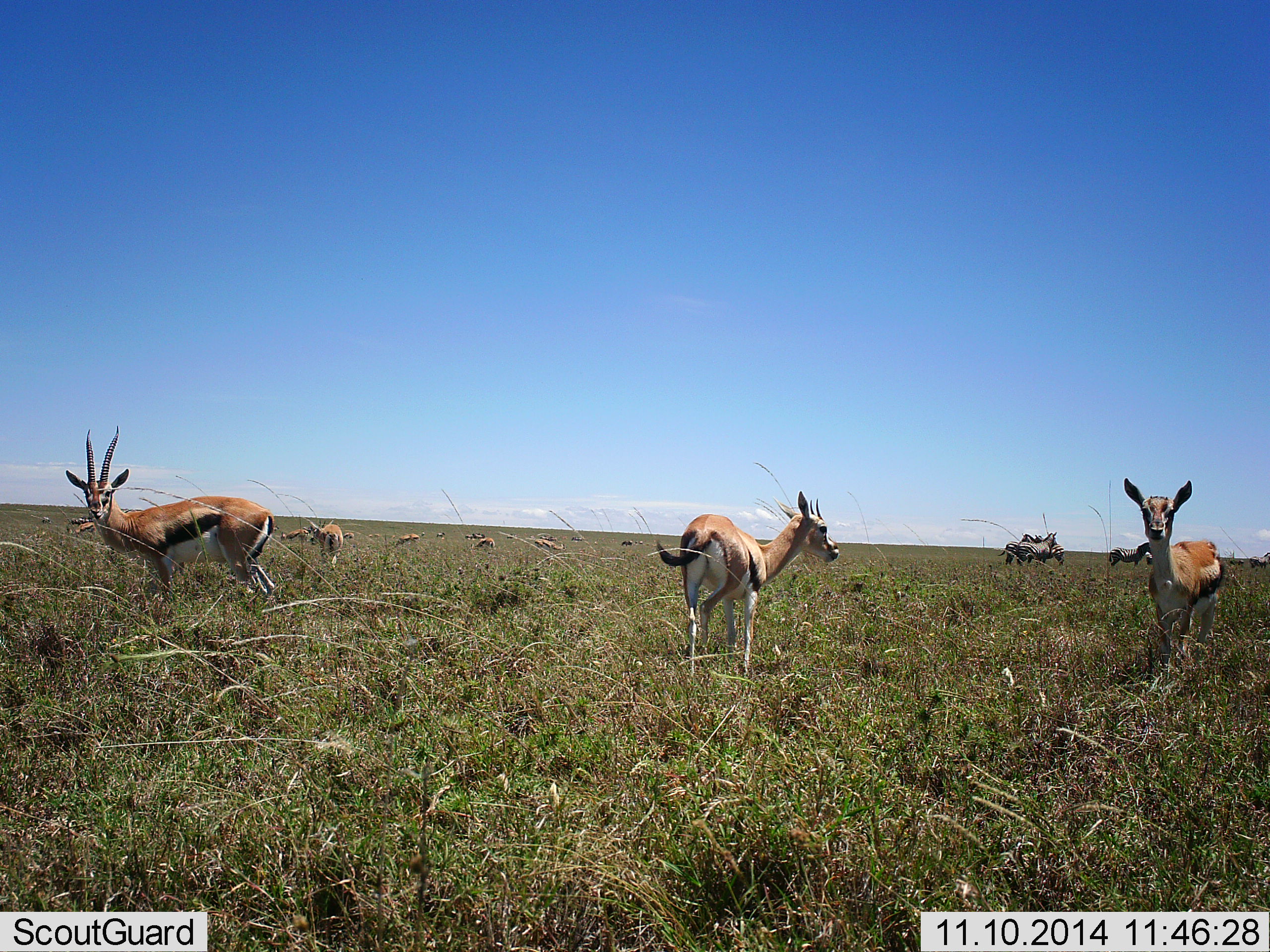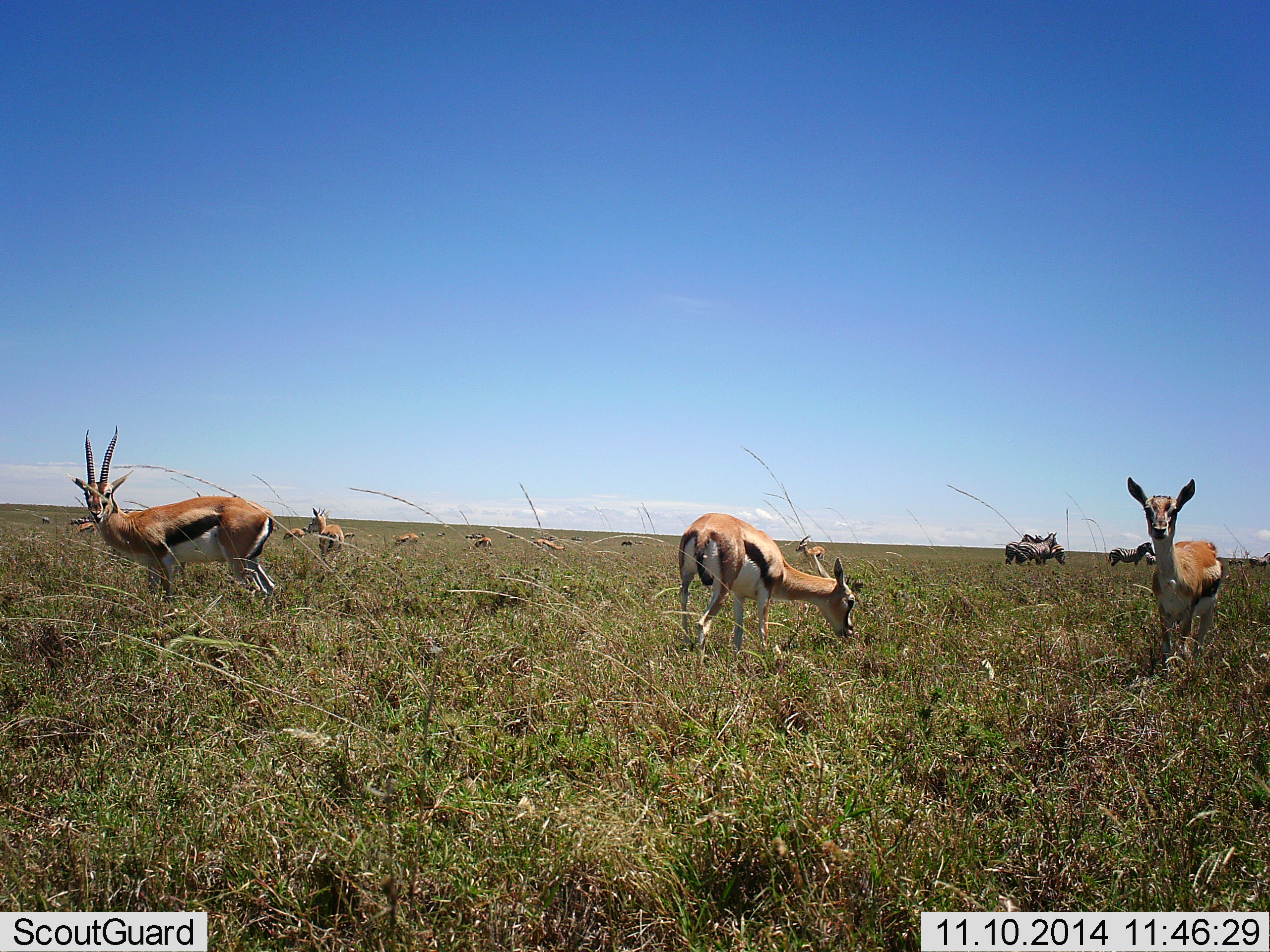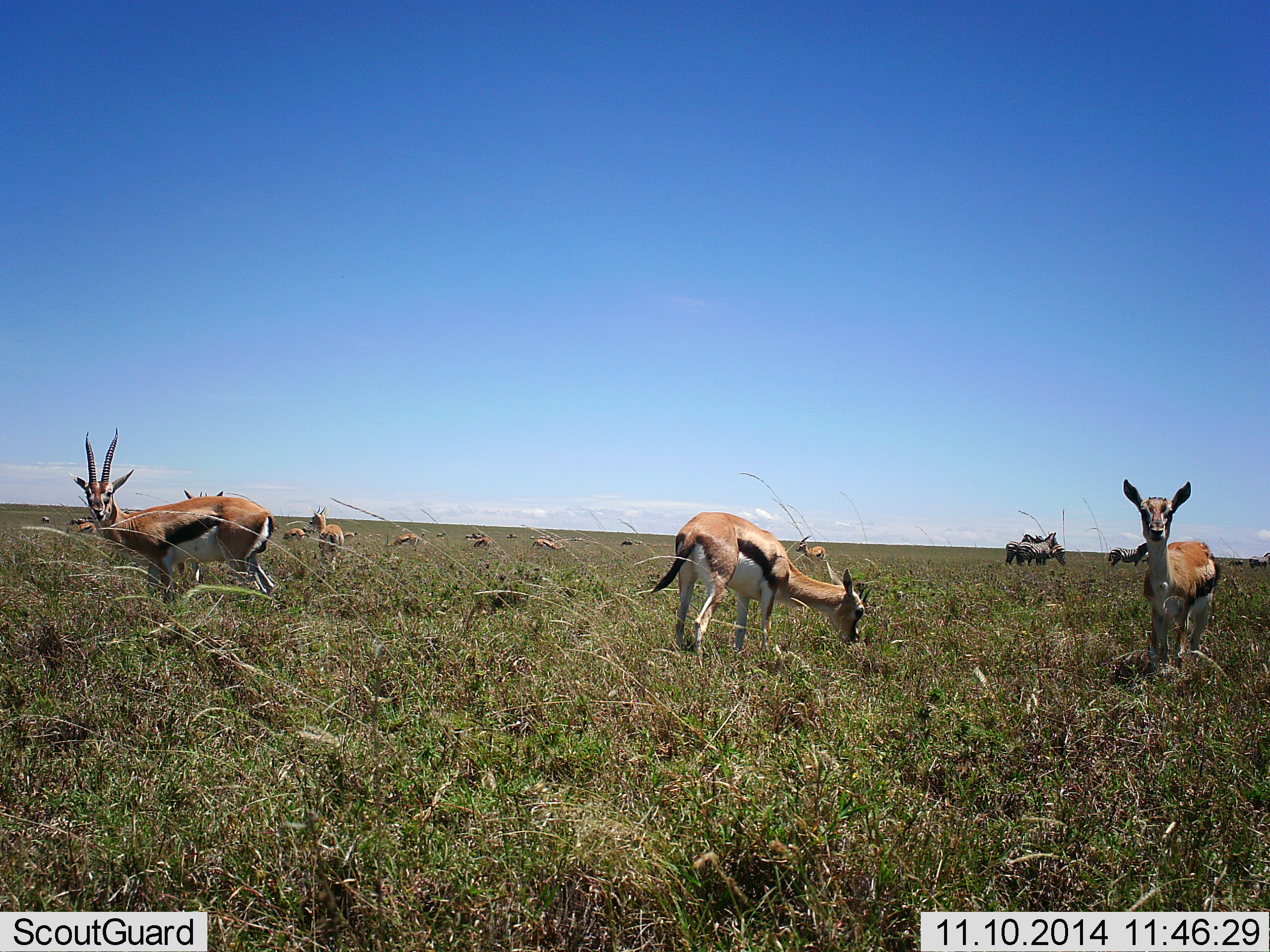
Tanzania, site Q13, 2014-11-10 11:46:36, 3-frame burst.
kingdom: Animalia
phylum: Chordata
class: Mammalia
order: Artiodactyla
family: Bovidae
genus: Eudorcas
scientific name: Eudorcas thomsonii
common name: thomson's gazelle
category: gazellethomsons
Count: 11-50.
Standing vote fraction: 82%.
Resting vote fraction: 9%.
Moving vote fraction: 27%.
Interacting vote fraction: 9%.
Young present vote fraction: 0%.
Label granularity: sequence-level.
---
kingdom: Animalia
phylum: Chordata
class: Mammalia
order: Perissodactyla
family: Equidae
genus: Equus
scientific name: Equus quagga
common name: plains zebra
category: zebra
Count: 5.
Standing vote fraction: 70%.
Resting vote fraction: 10%.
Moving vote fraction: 10%.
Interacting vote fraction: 10%.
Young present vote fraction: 0%.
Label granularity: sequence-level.